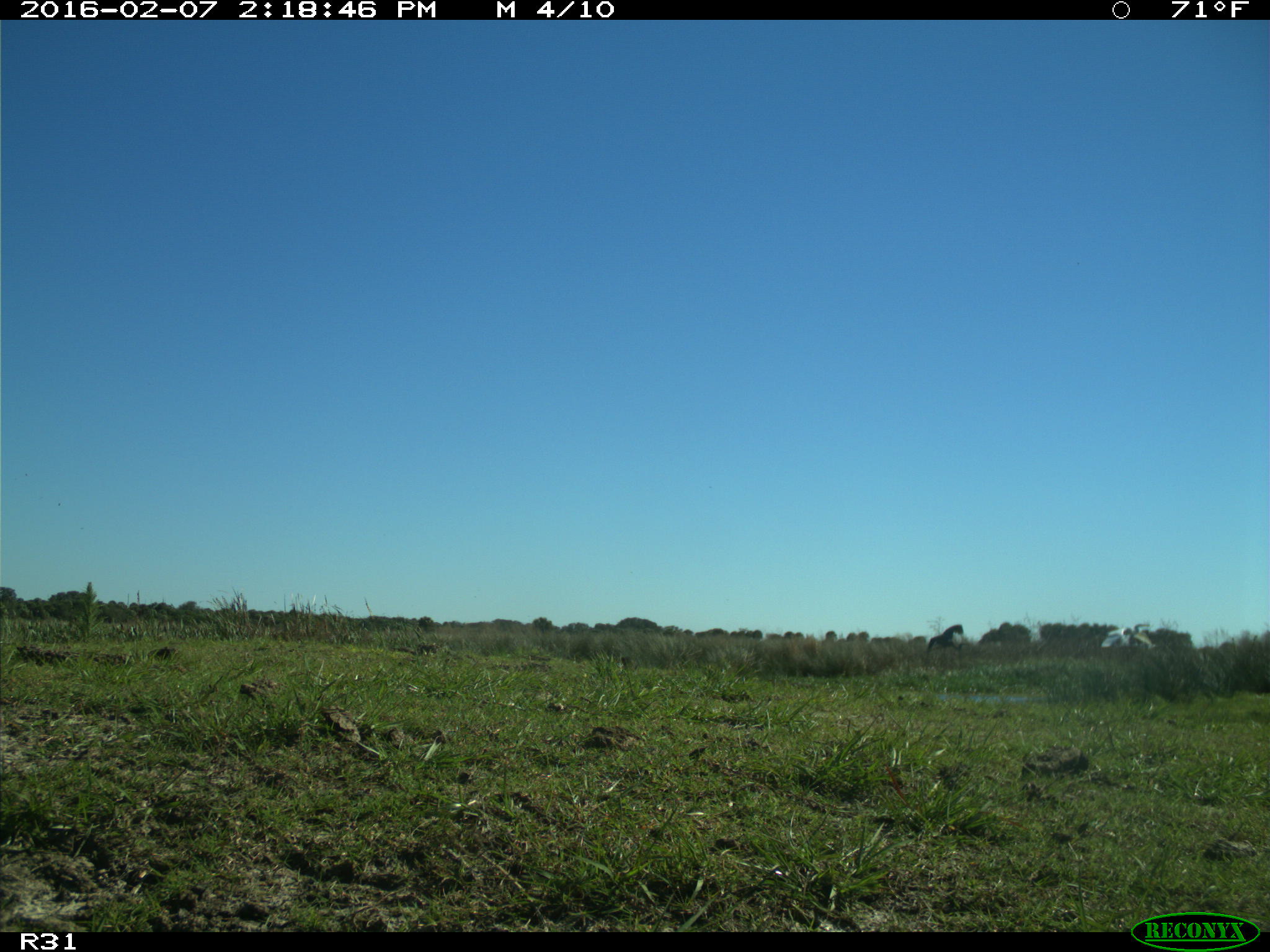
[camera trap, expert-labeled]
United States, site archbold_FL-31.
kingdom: Animalia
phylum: Chordata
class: Aves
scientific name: Aves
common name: birds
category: unidentified bird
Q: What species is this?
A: Unidentified bird (birds) (Aves).